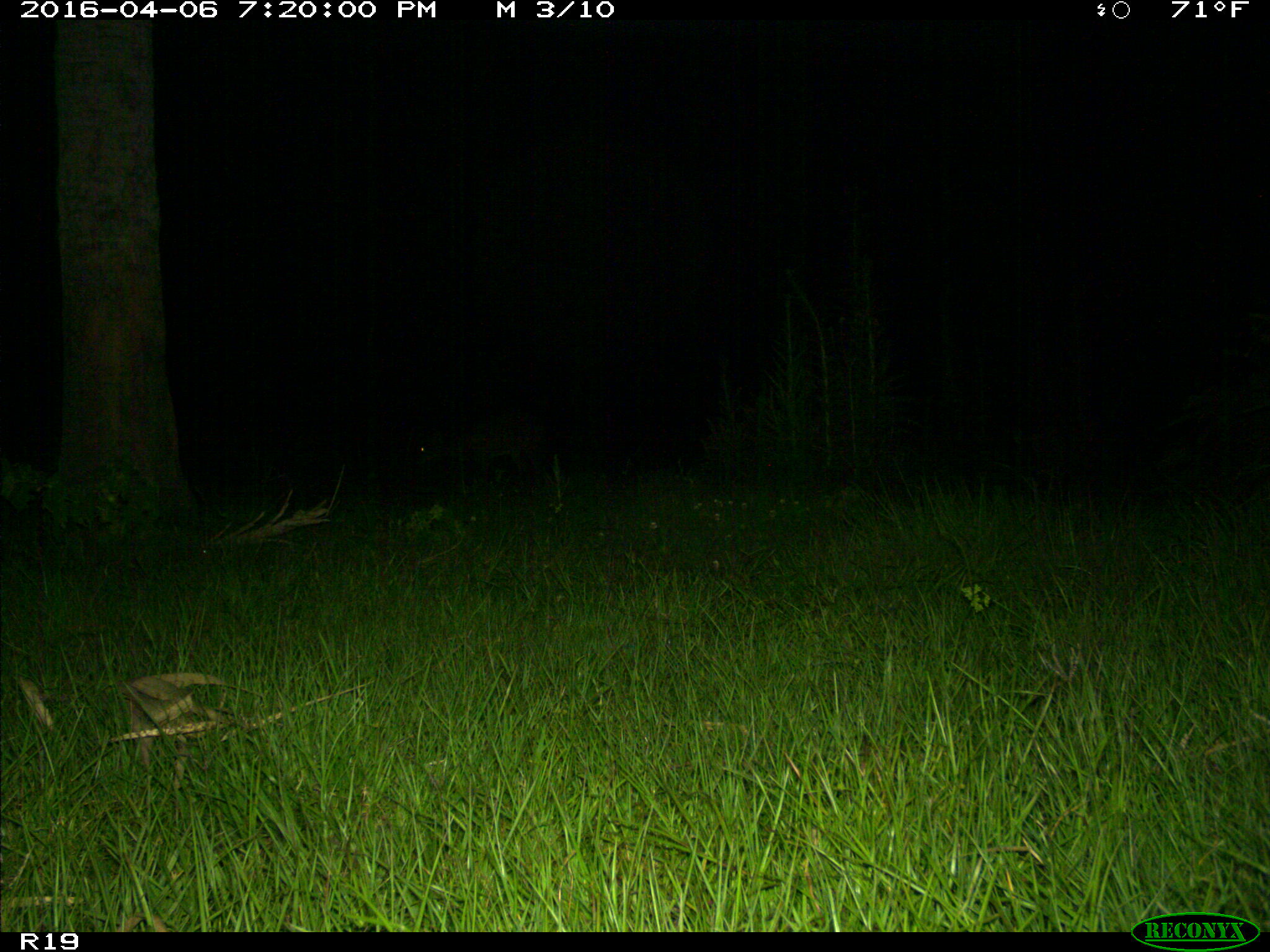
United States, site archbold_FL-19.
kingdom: Animalia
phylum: Chordata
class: Mammalia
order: Artiodactyla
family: Cervidae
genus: Odocoileus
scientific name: Odocoileus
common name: deer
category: unidentified deer